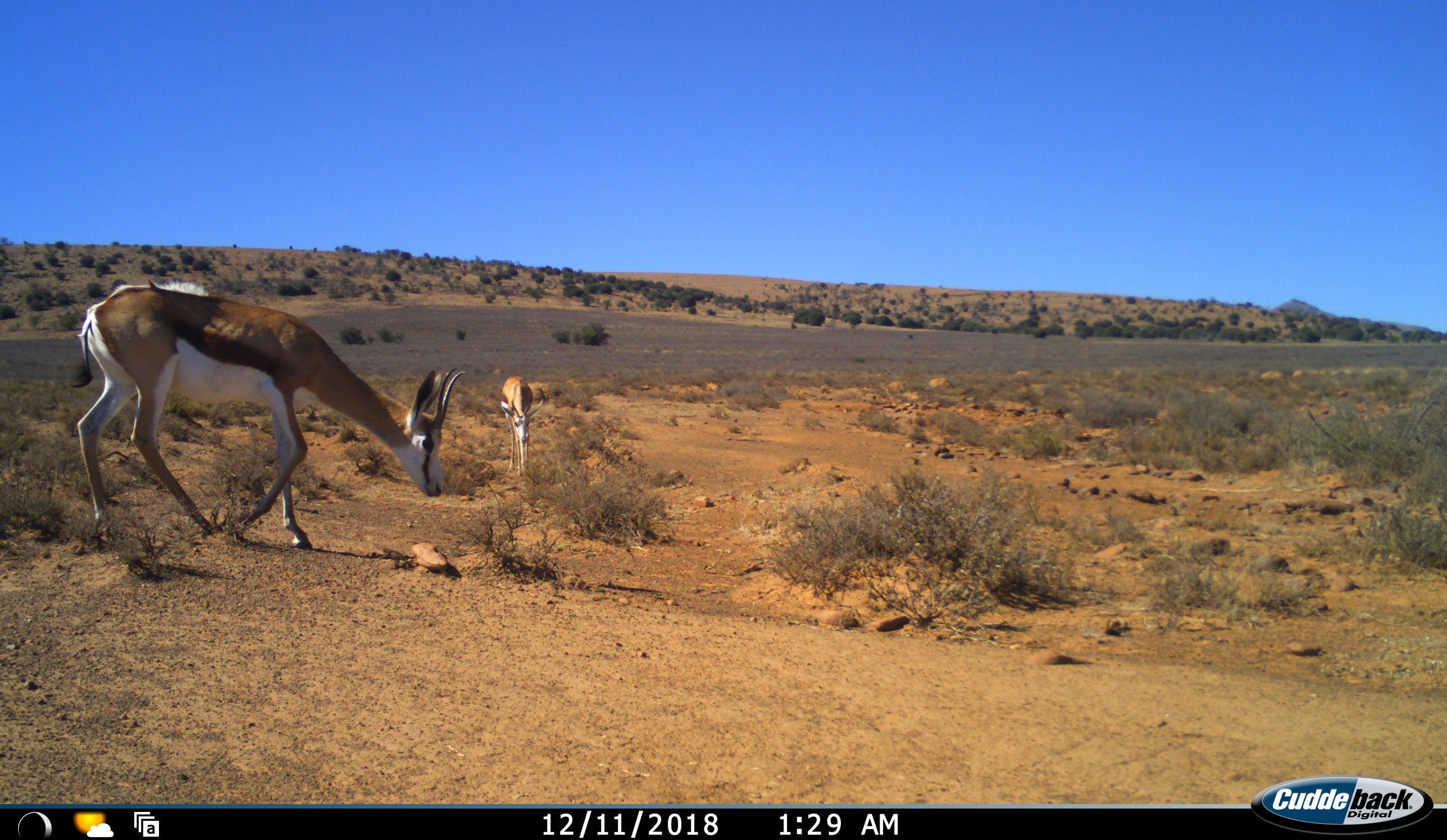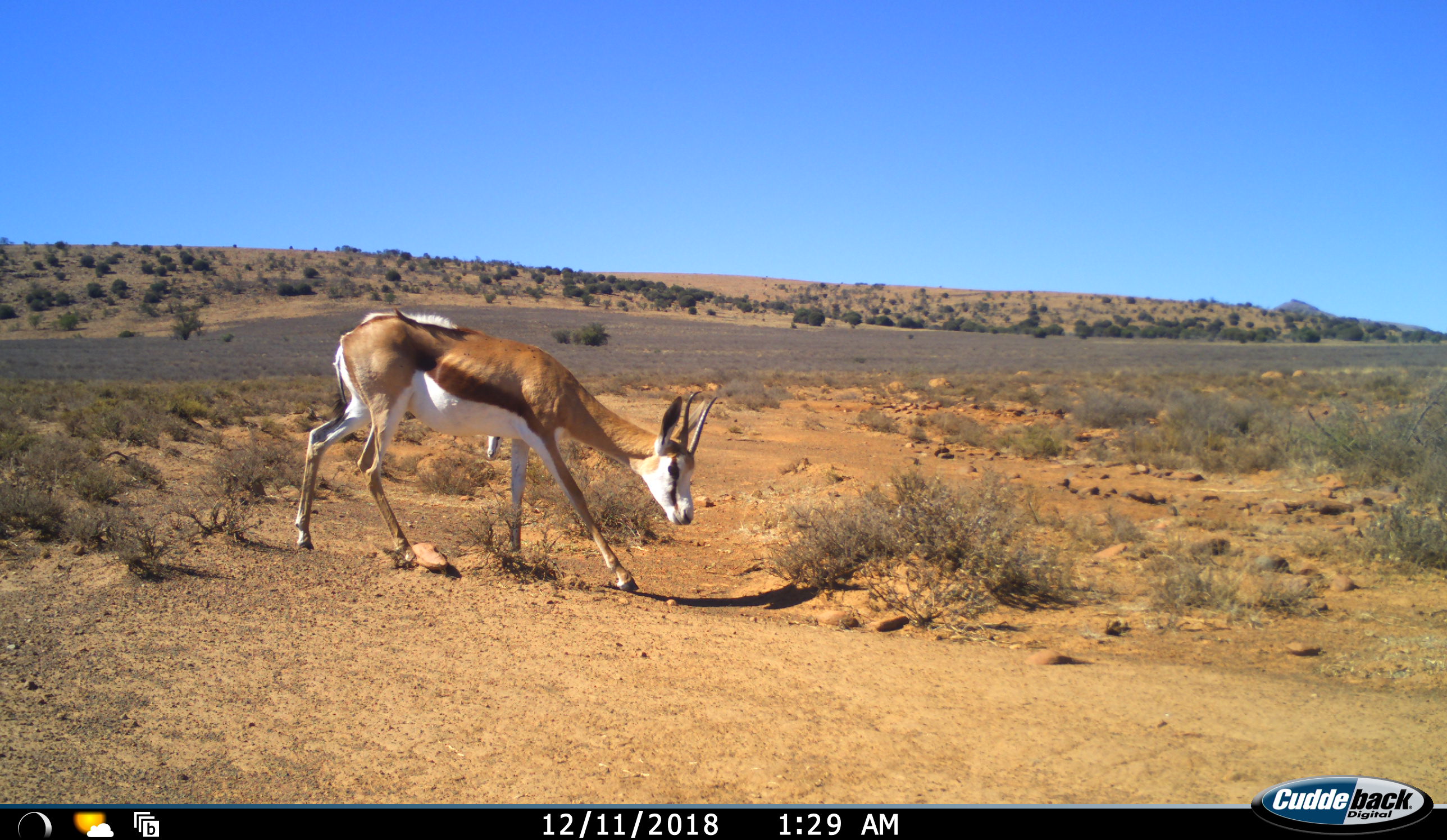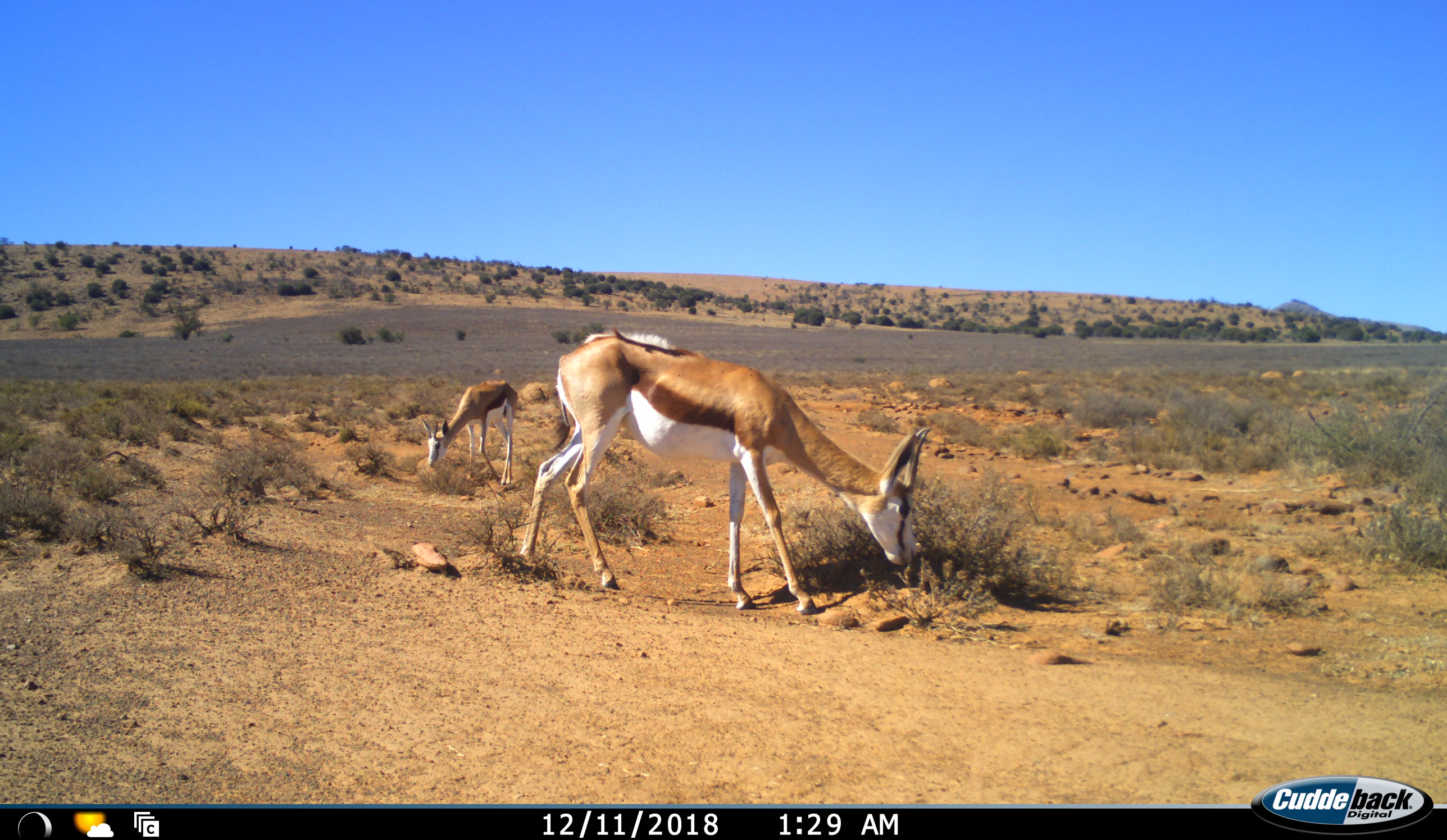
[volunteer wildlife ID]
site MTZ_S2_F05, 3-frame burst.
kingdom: Animalia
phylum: Chordata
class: Mammalia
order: Artiodactyla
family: Bovidae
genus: Antidorcas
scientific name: Antidorcas marsupialis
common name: springbok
Springbok (Antidorcas marsupialis), count 2. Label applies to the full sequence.